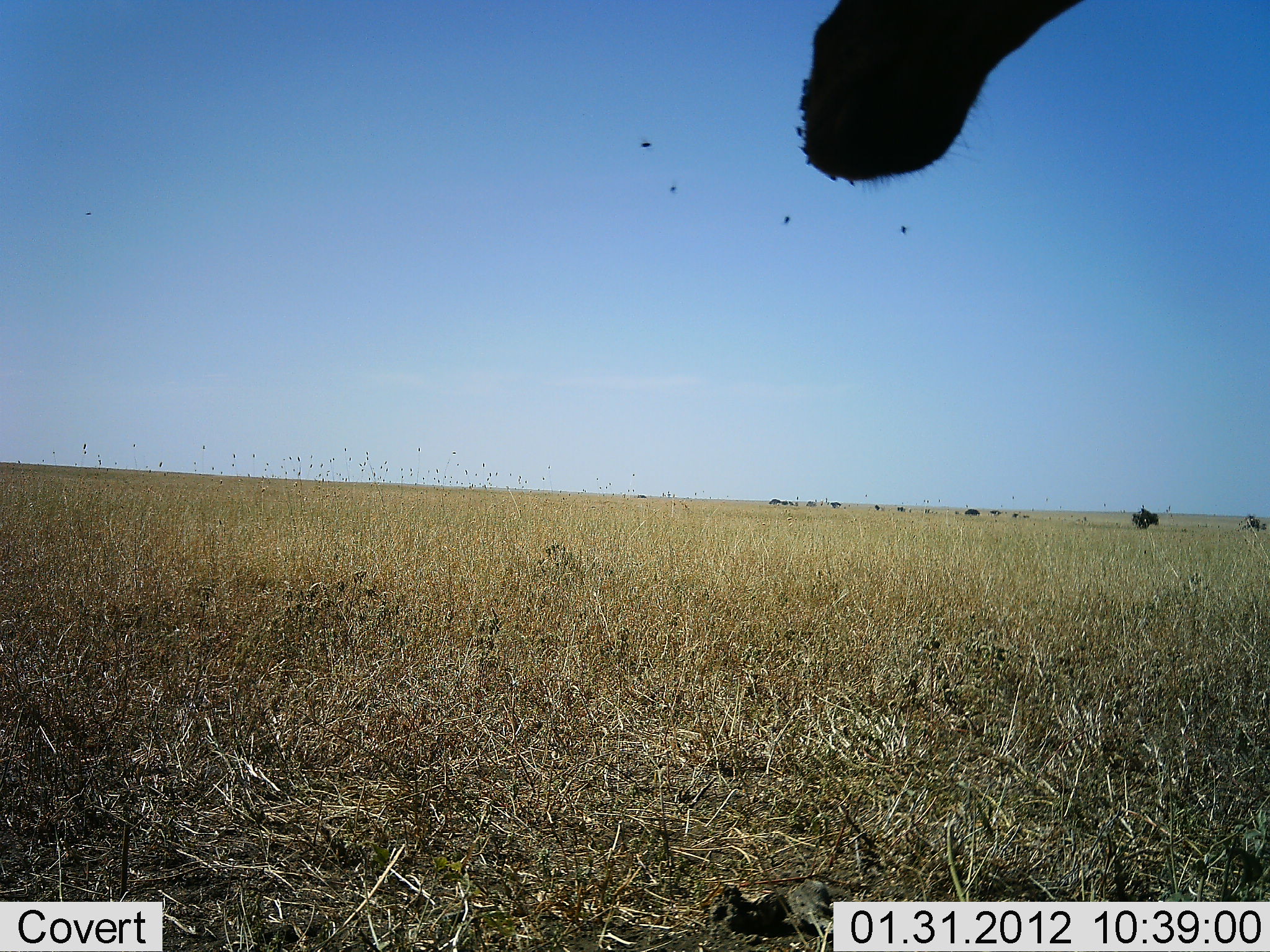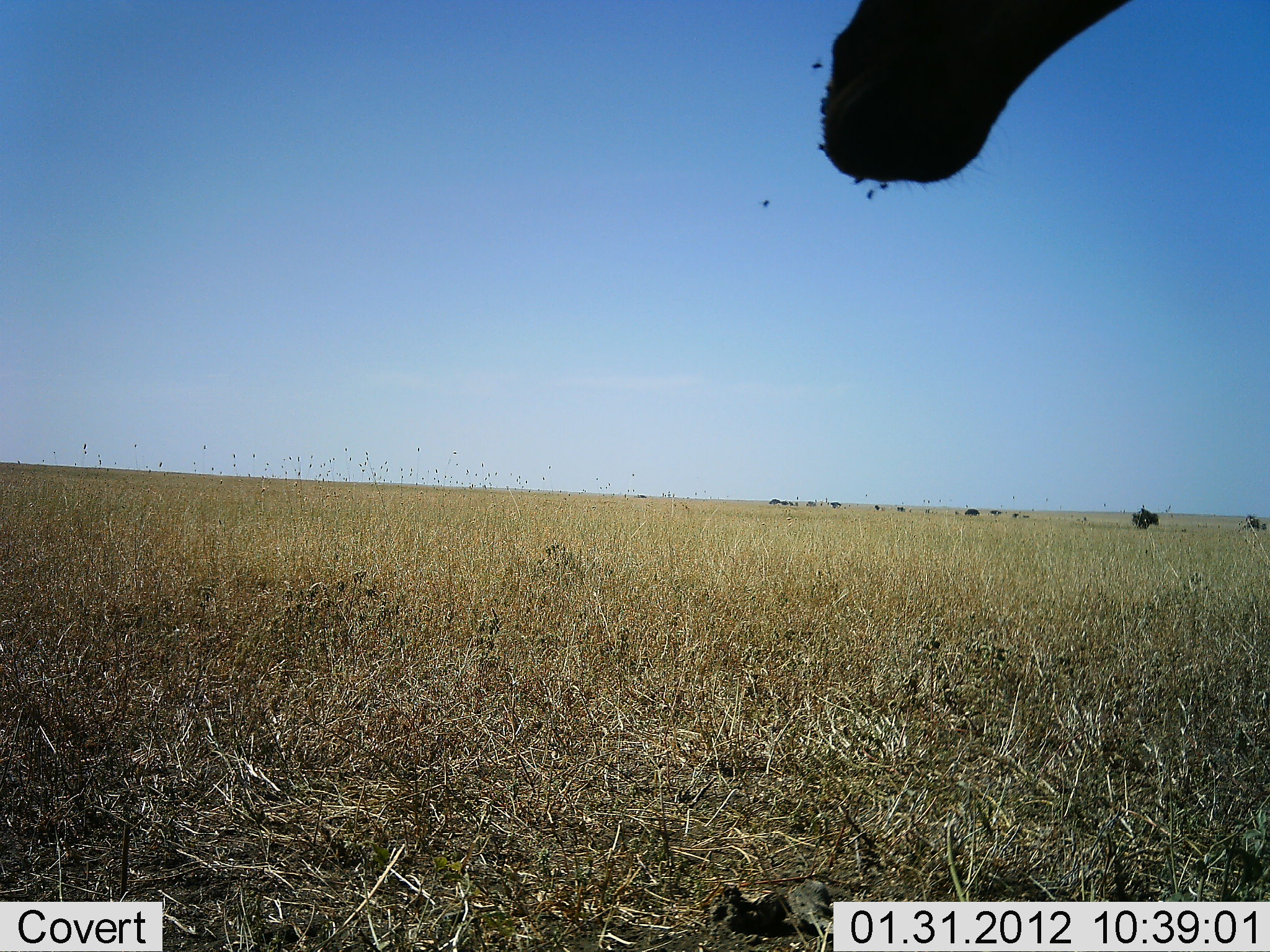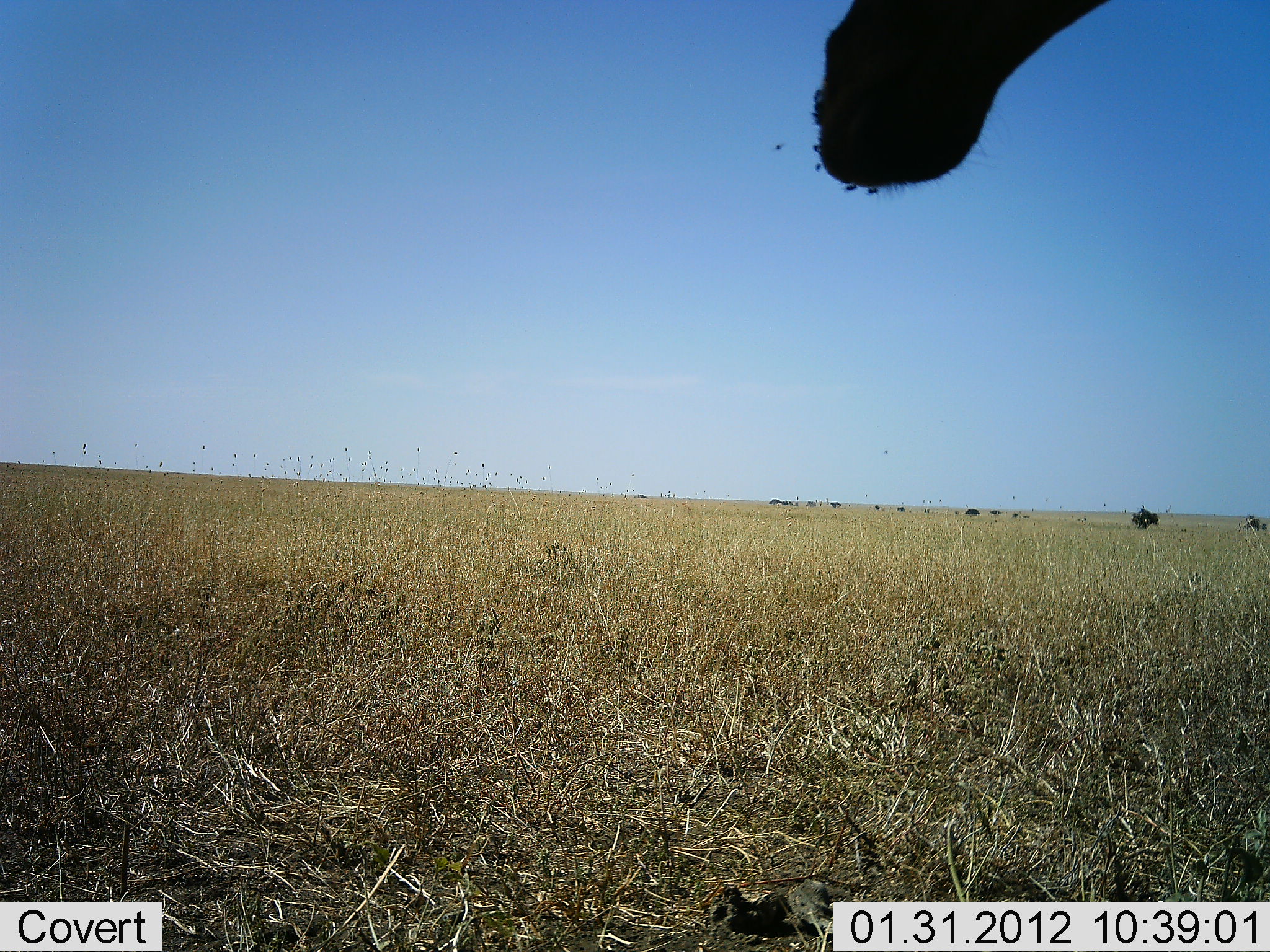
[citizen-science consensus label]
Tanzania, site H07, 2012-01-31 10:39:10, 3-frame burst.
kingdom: Animalia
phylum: Chordata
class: Mammalia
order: Artiodactyla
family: Bovidae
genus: Alcelaphus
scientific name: Alcelaphus buselaphus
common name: hartebeest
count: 1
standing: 100%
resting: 0%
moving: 0%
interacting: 0%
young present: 0%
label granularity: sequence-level